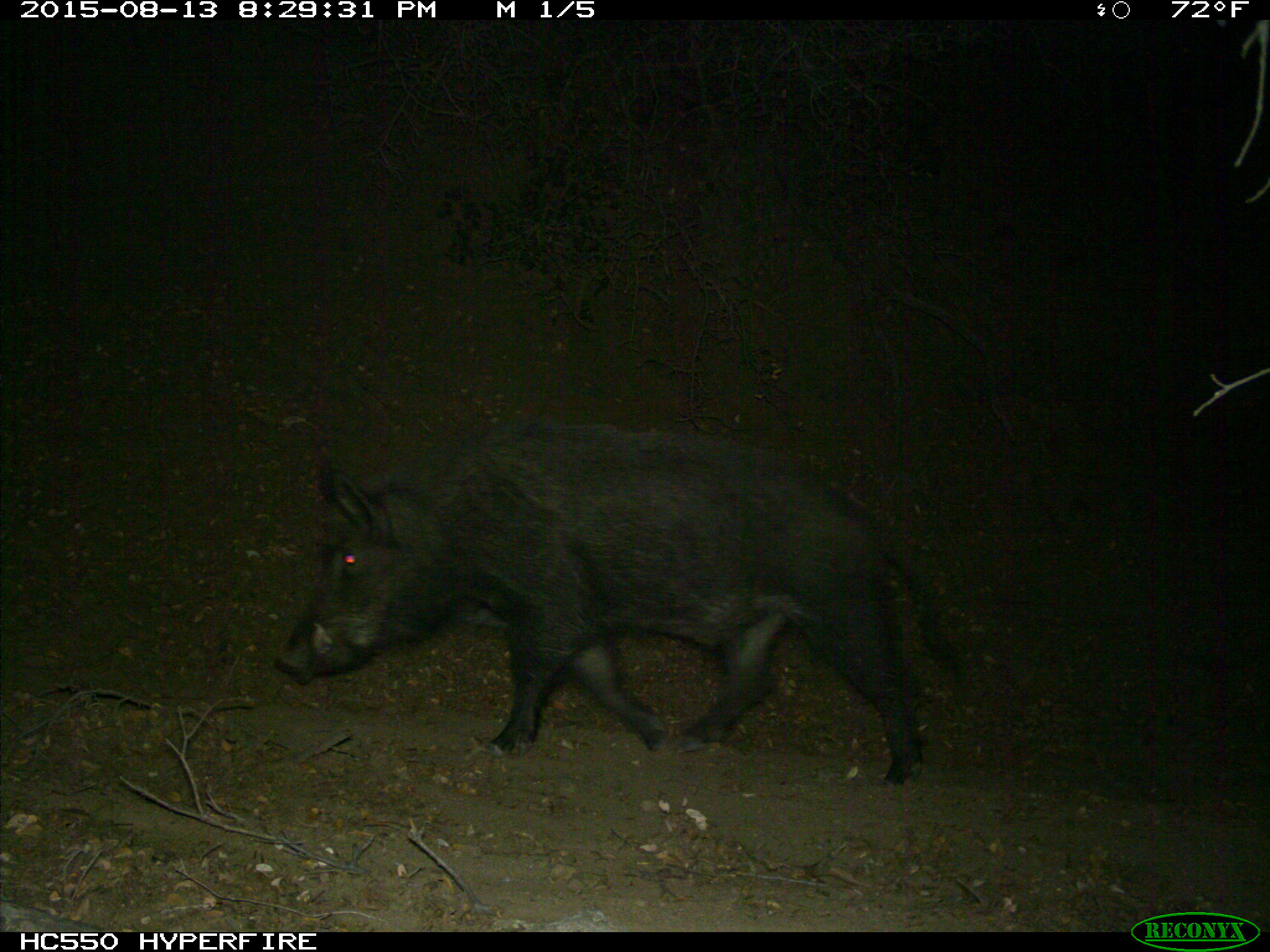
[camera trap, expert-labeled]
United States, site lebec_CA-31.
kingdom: Animalia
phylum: Chordata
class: Mammalia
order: Artiodactyla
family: Suidae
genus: Sus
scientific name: Sus scrofa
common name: wild boar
Sus scrofa (wild boar).